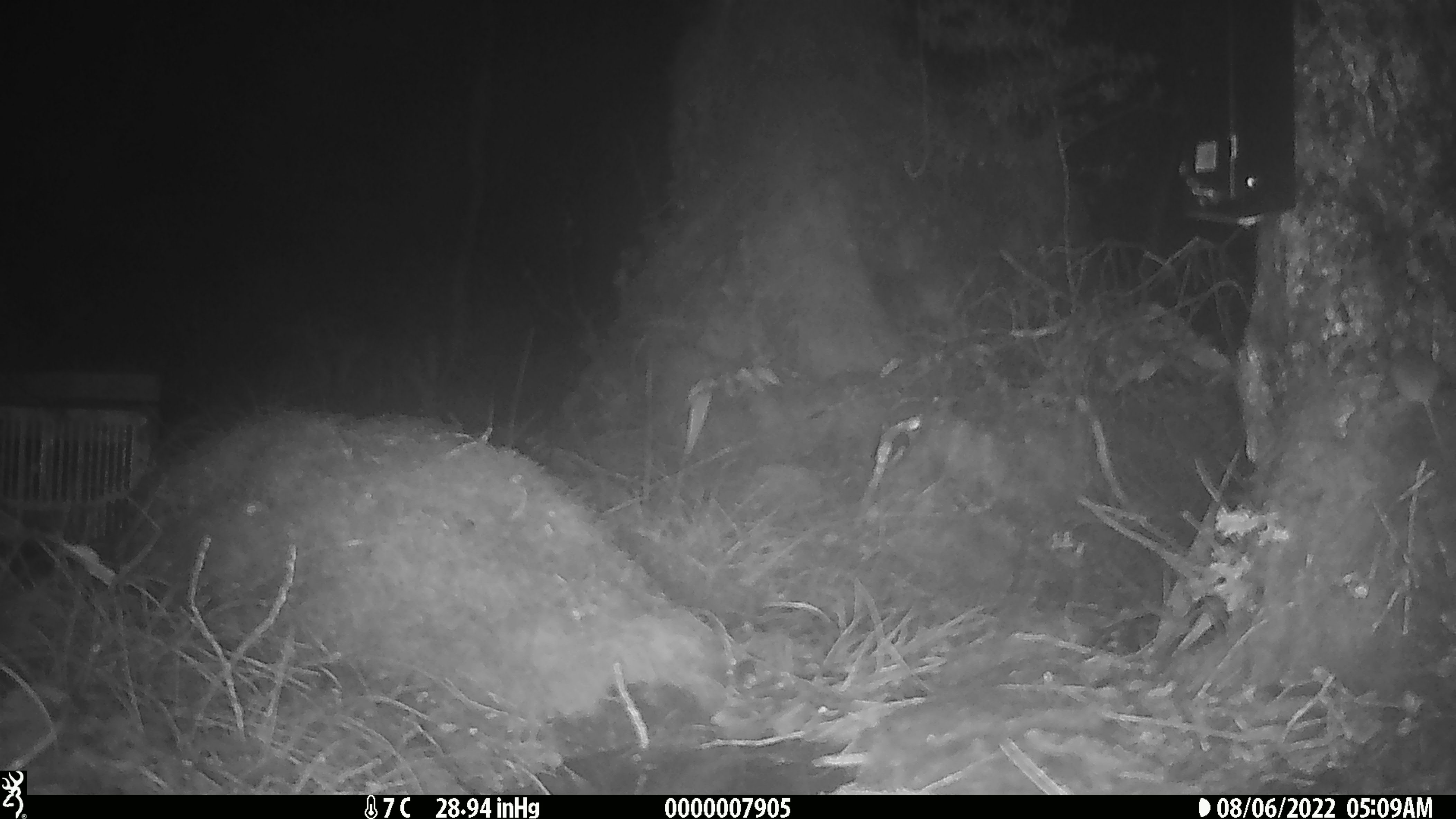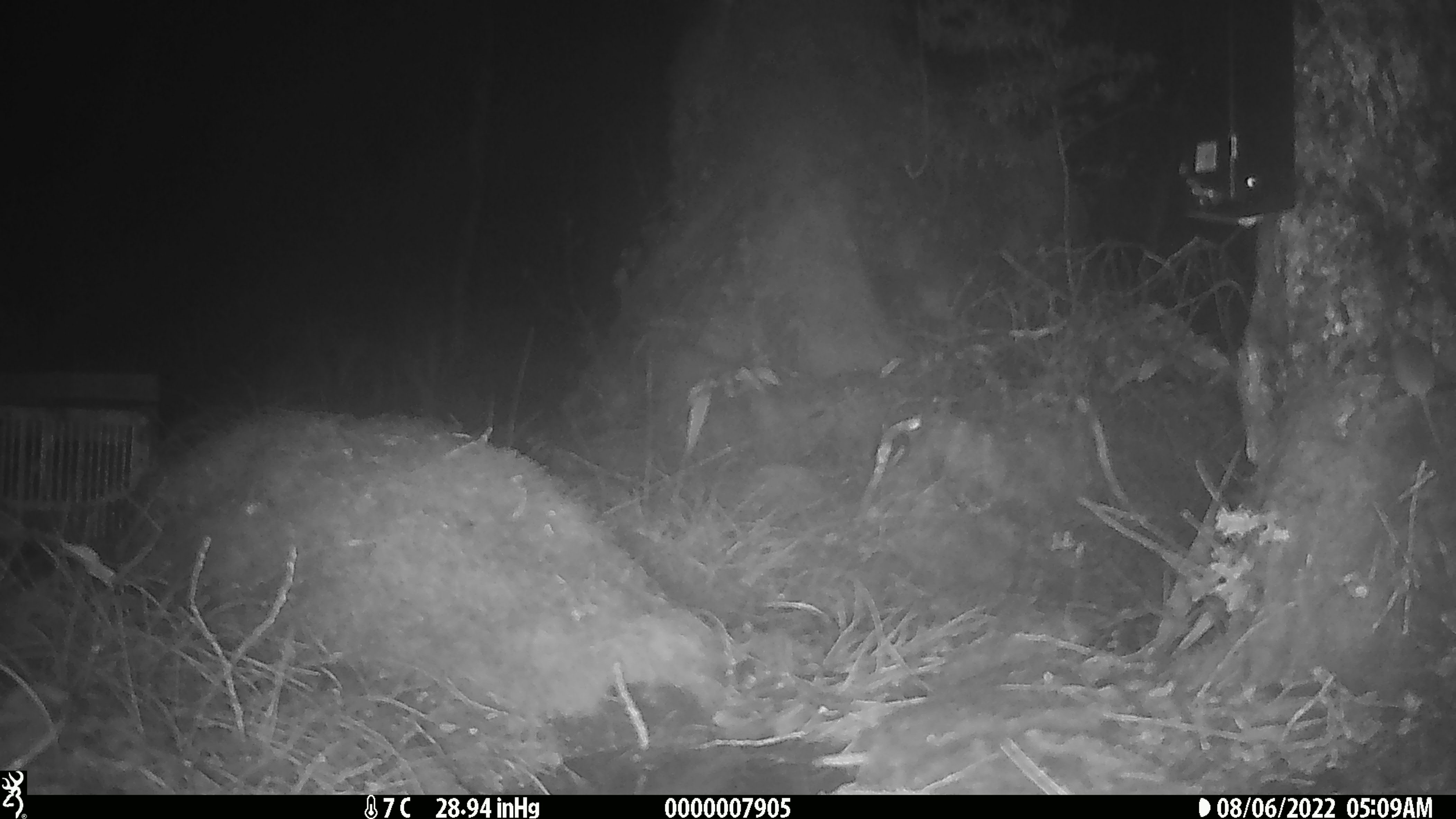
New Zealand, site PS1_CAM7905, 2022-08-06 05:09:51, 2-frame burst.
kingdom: Animalia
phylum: Chordata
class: Mammalia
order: Rodentia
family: Muridae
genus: Mus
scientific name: Mus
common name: mouse